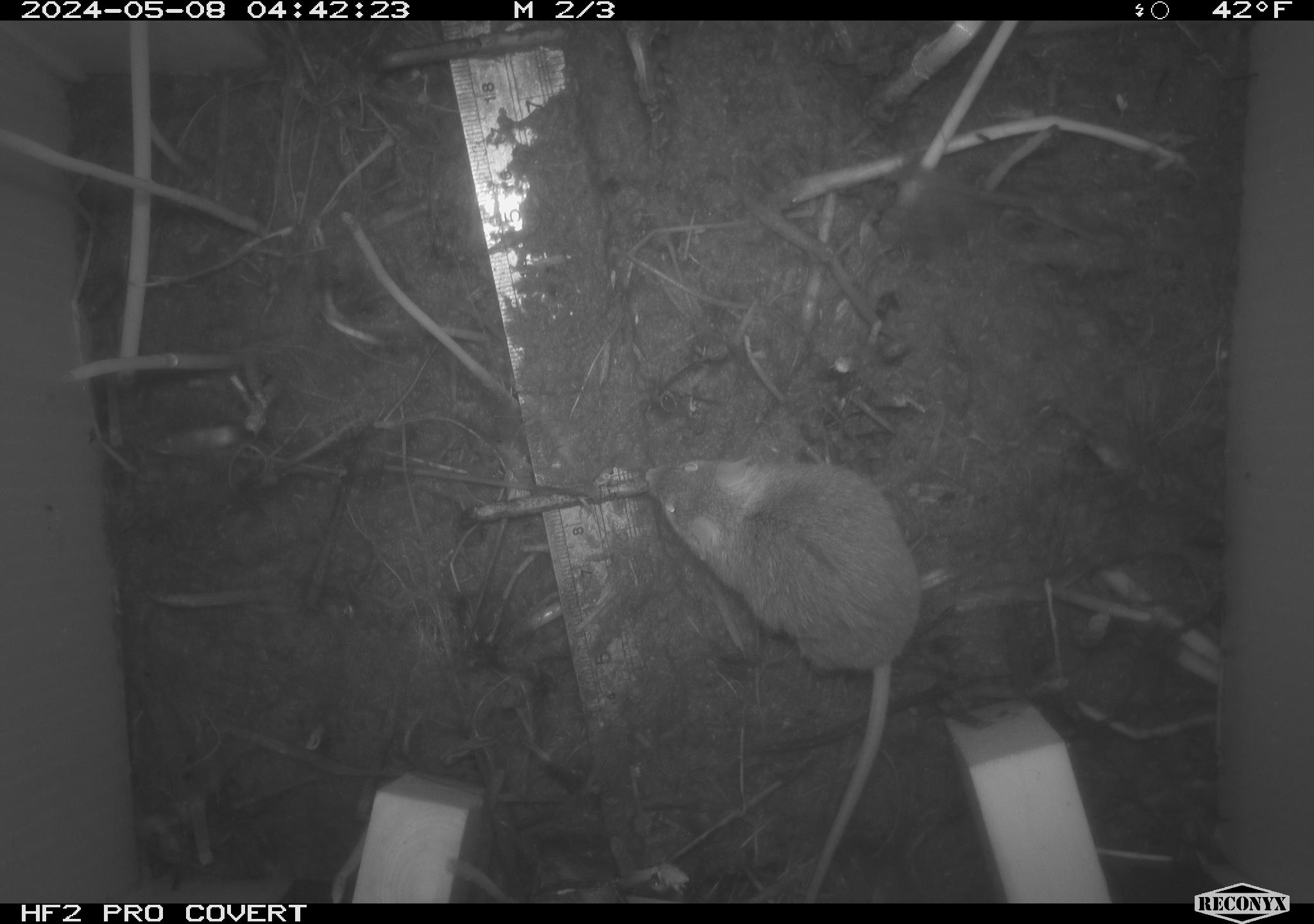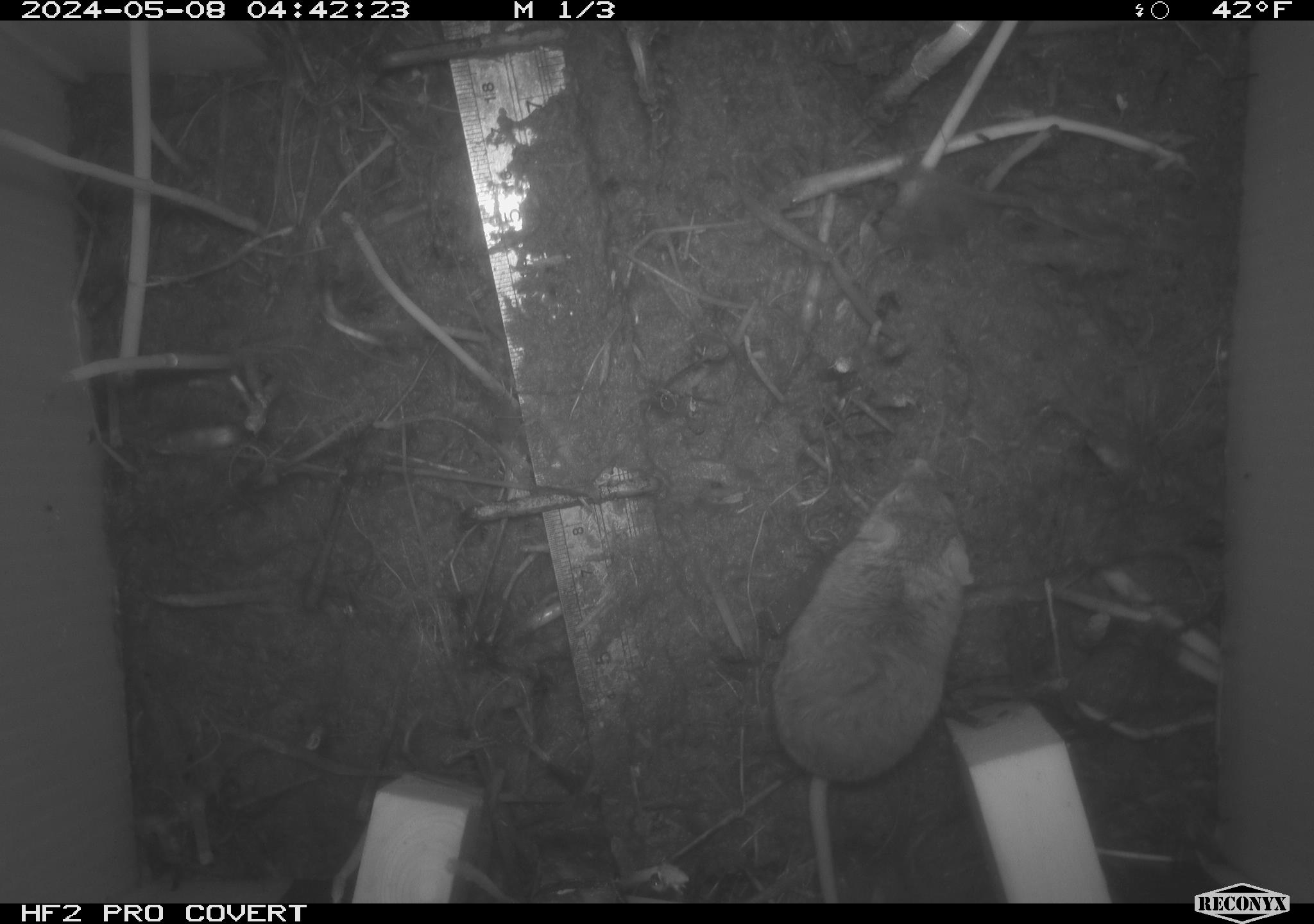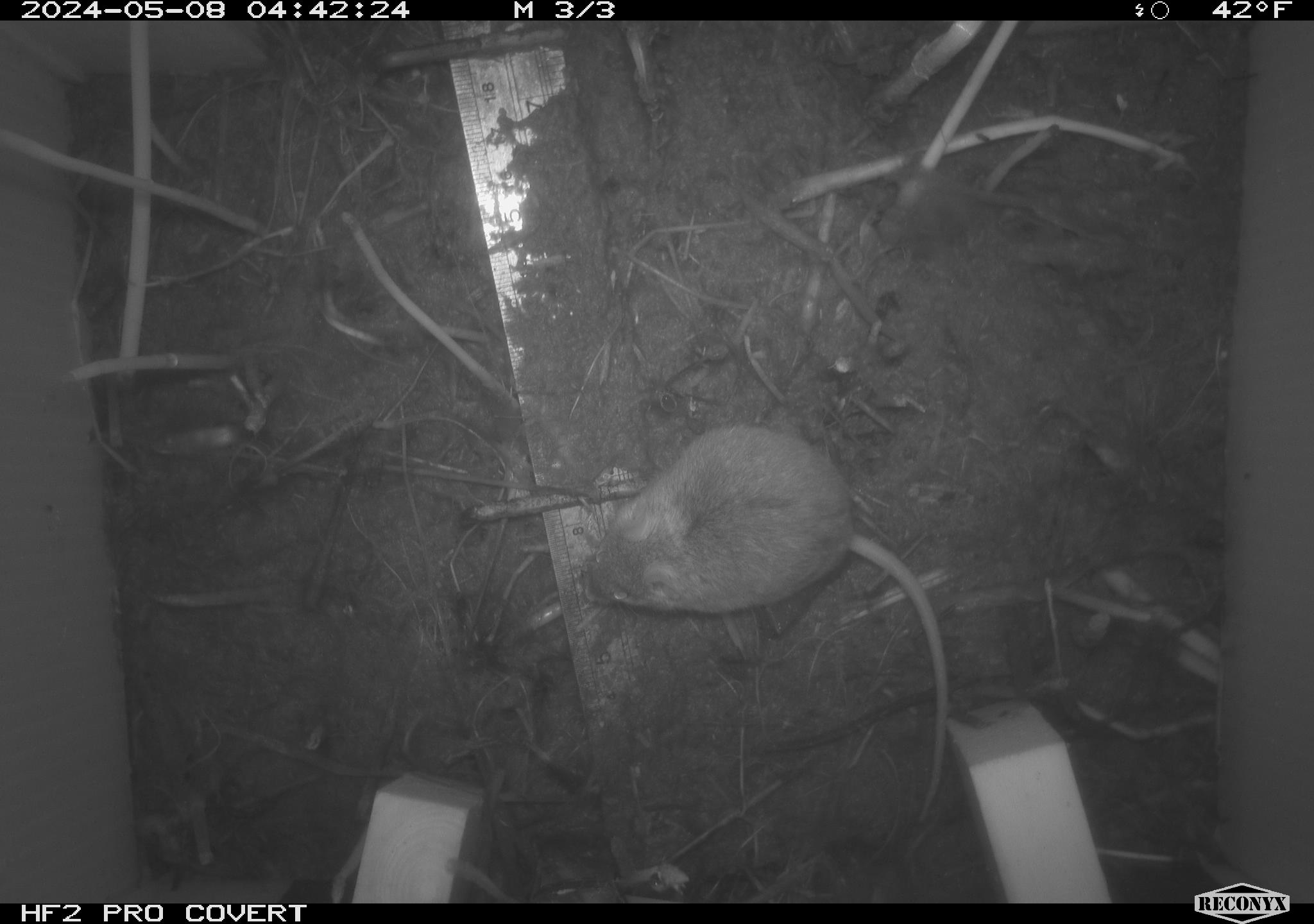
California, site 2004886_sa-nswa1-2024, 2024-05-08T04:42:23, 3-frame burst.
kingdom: Animalia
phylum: Chordata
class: Mammalia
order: Rodentia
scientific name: Rodentia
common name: mouse species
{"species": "mouse species (Rodentia)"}